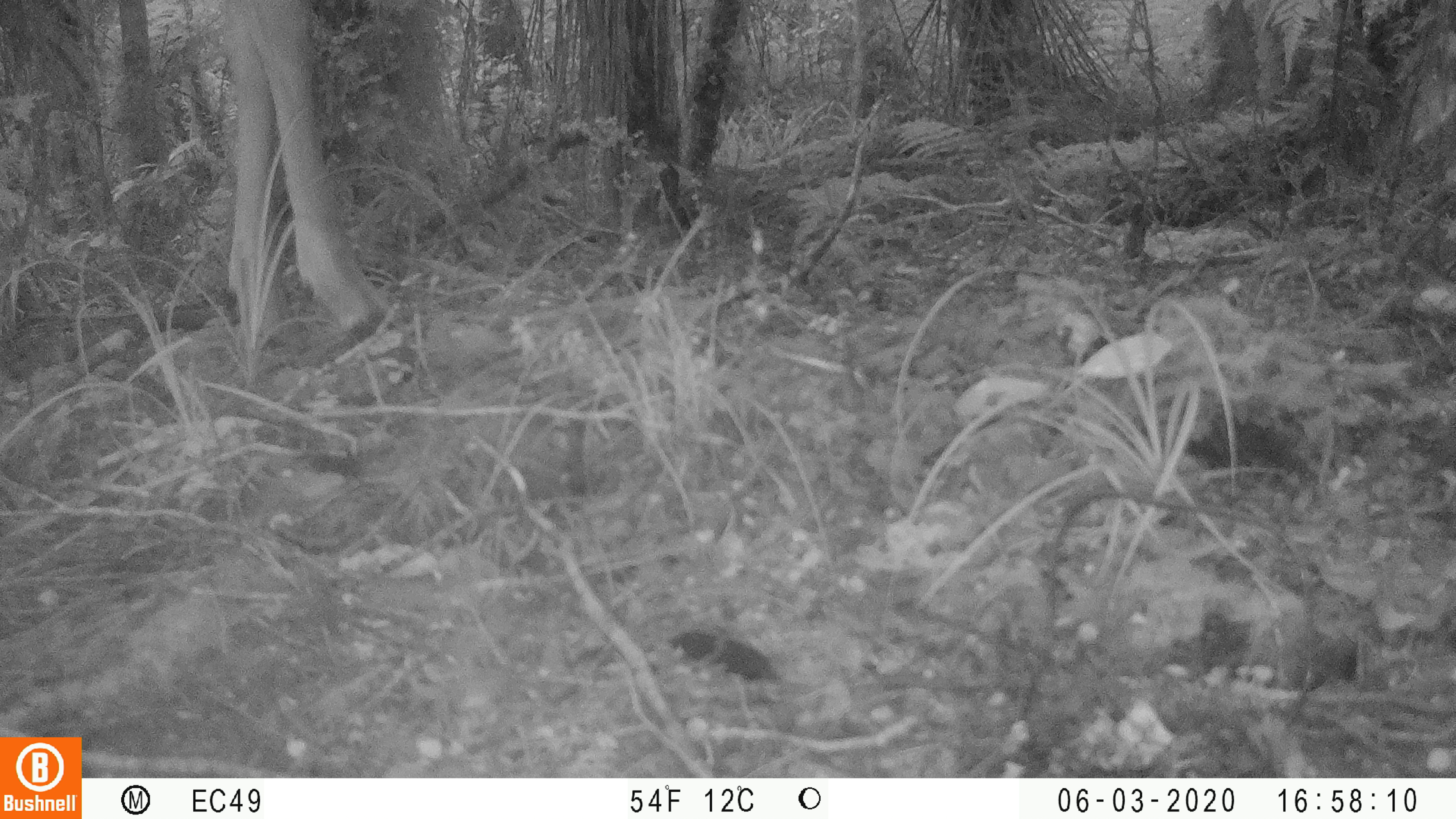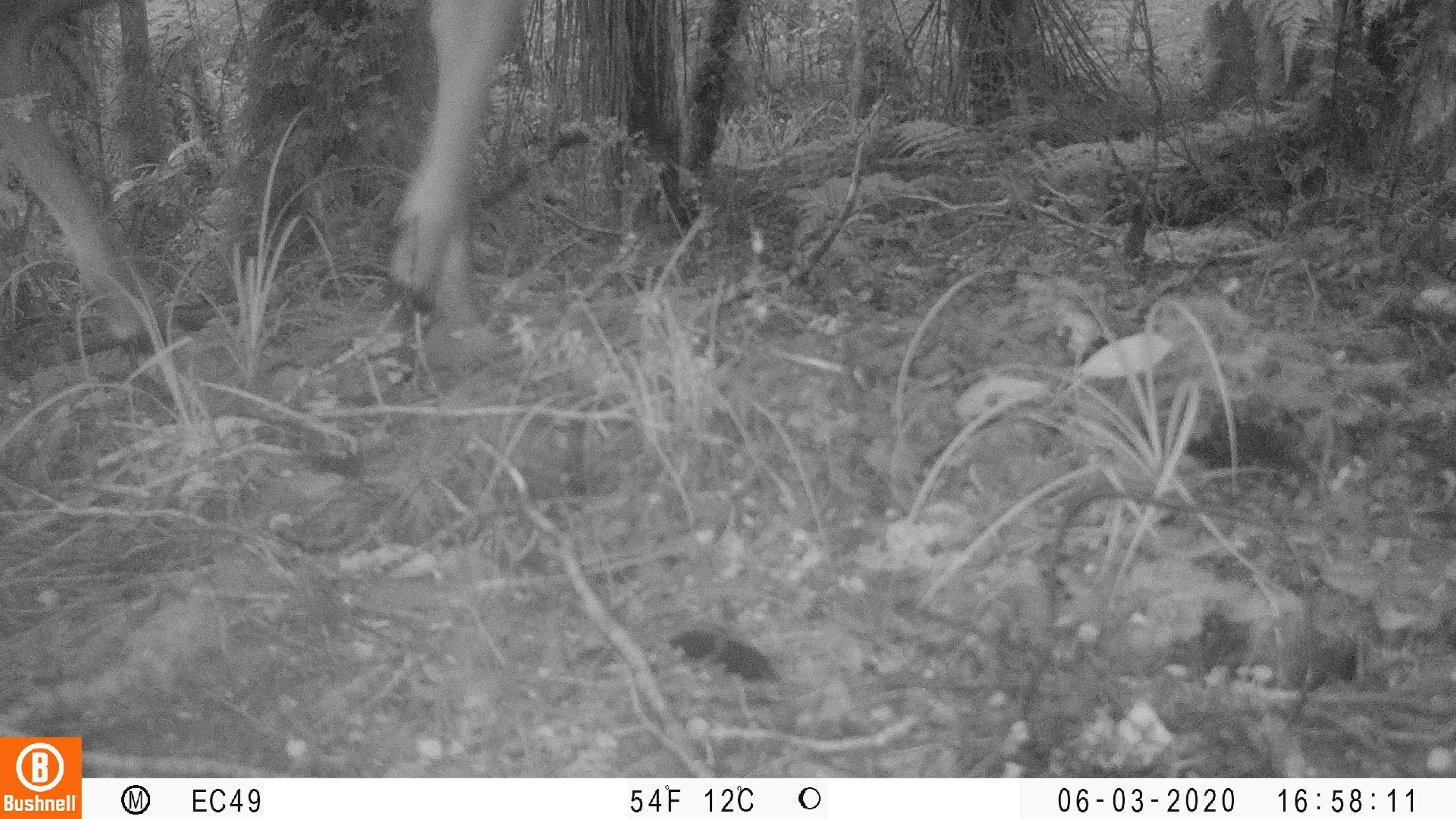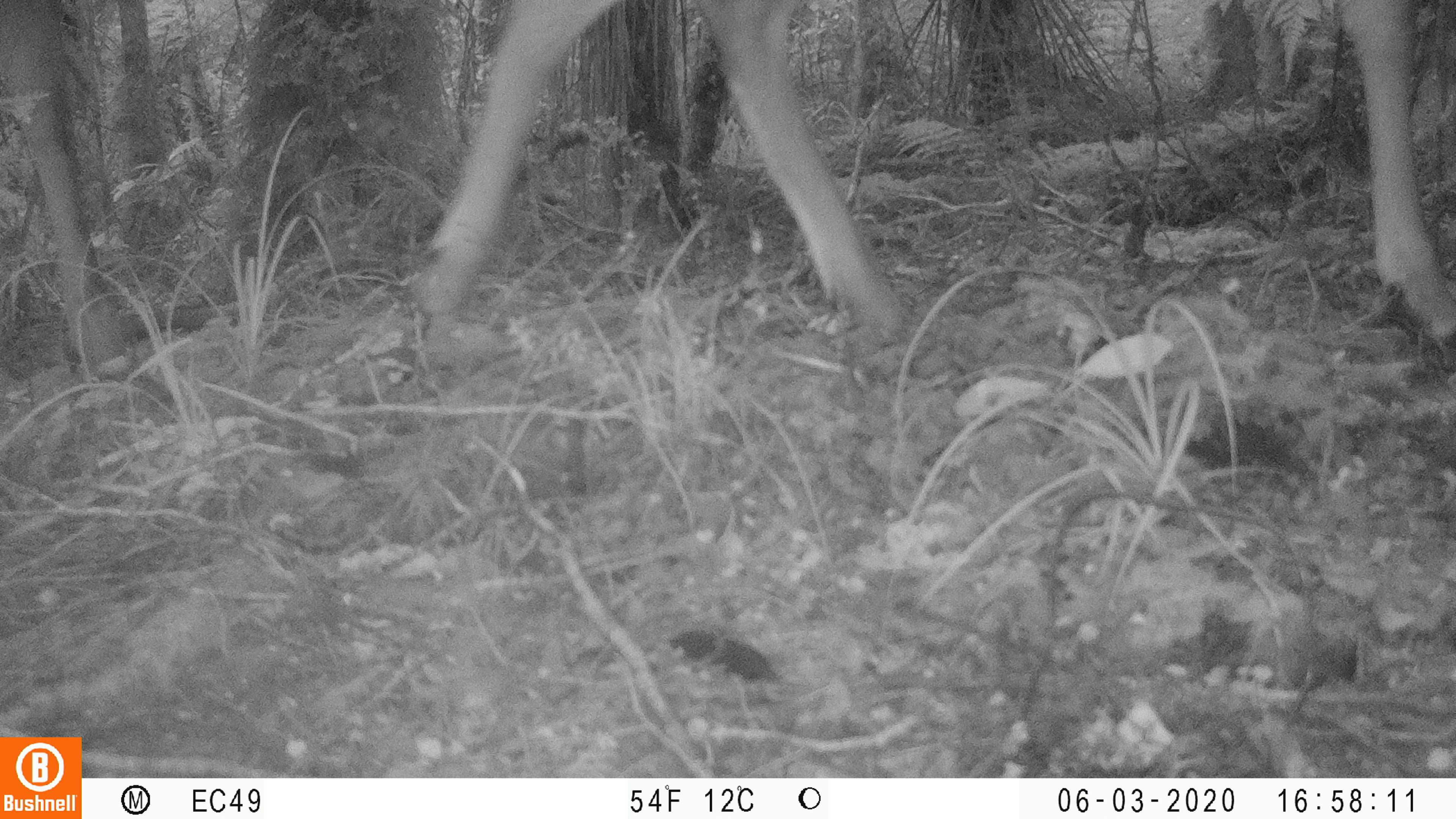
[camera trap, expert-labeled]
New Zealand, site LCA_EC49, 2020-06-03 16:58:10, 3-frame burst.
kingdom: Animalia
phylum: Chordata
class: Mammalia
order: Artiodactyla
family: Cervidae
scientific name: Cervidae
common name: deer